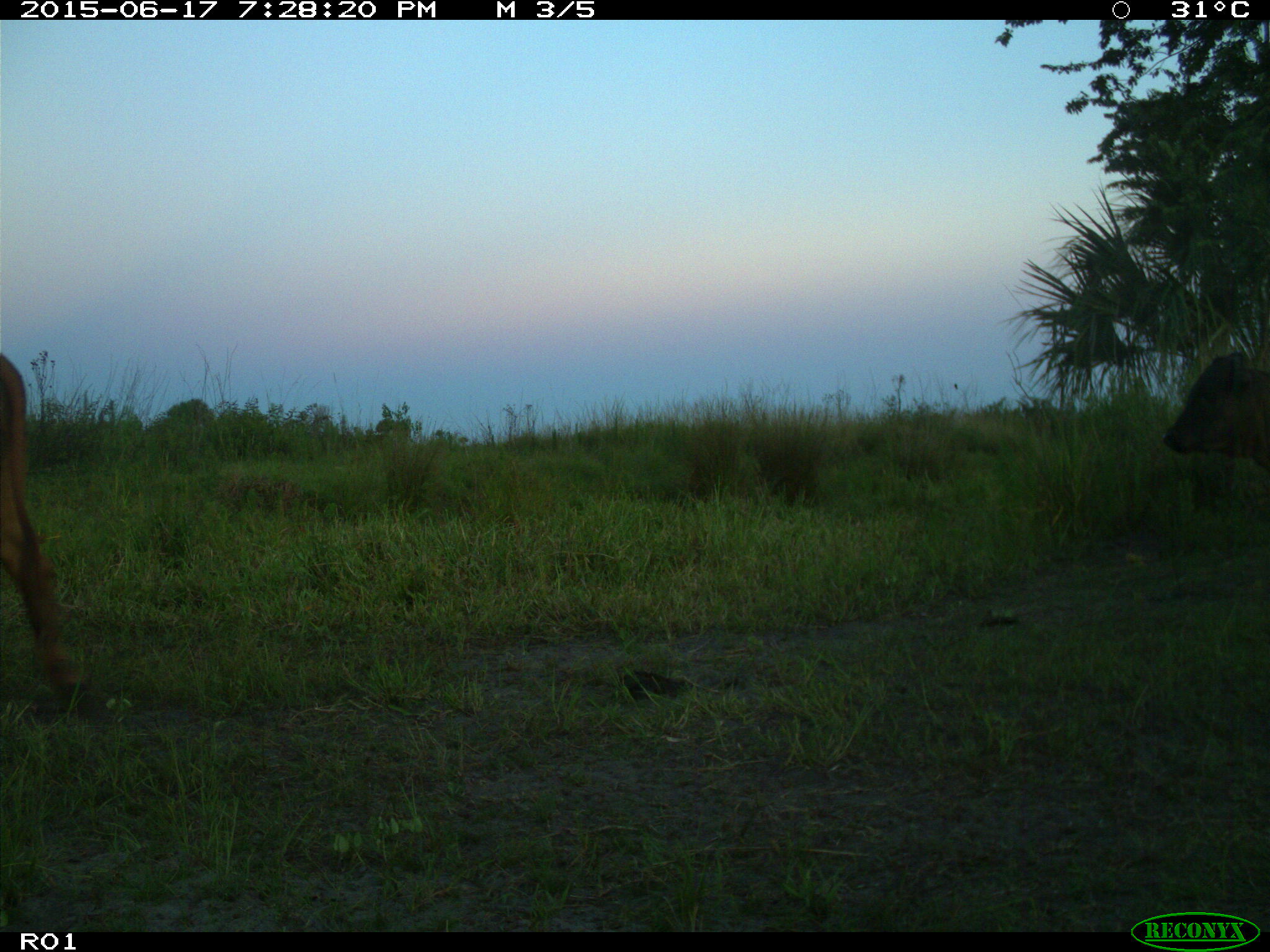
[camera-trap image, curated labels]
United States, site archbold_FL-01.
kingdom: Animalia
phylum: Chordata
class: Mammalia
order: Artiodactyla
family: Bovidae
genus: Bos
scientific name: Bos taurus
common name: domestic cow